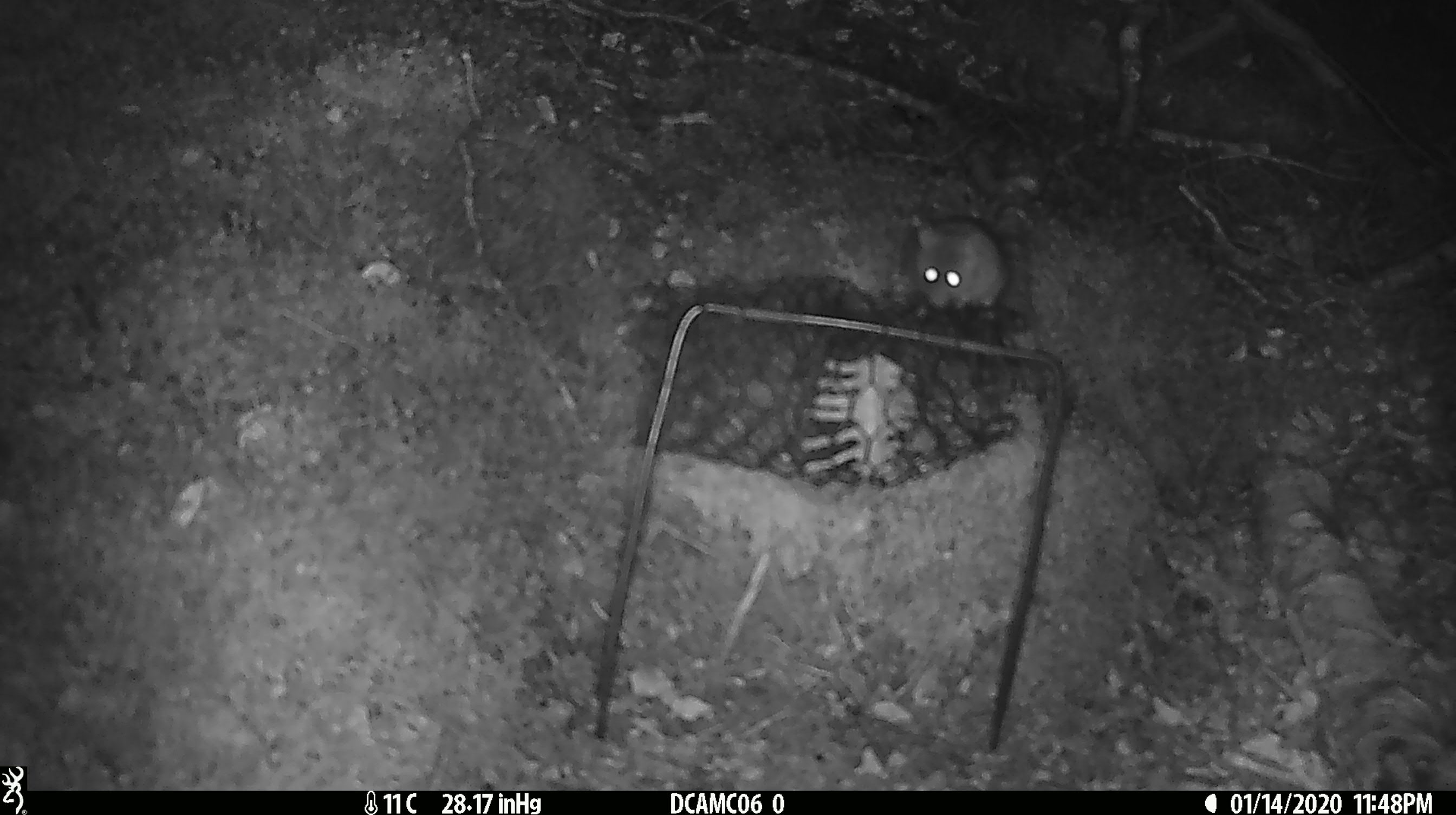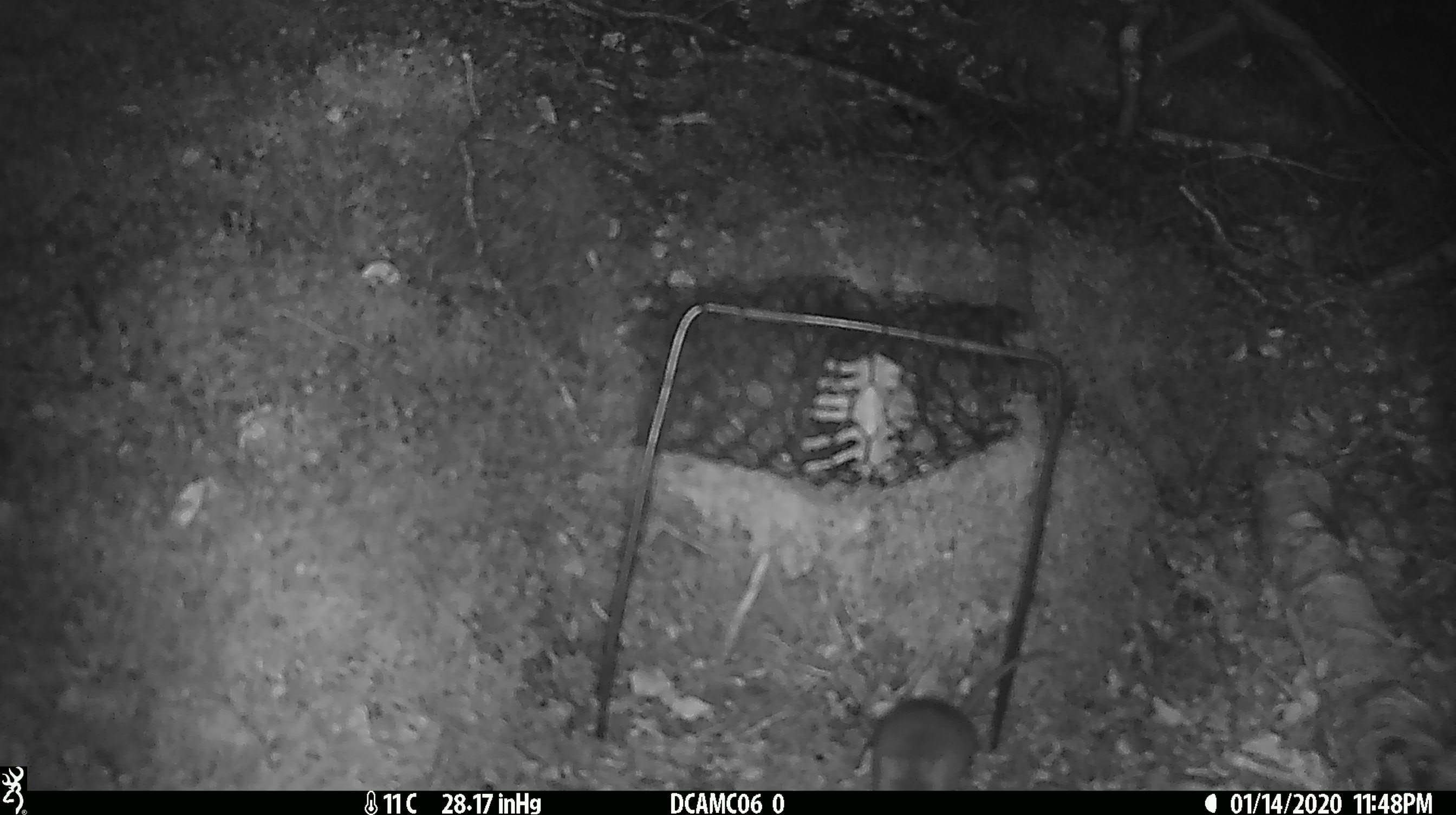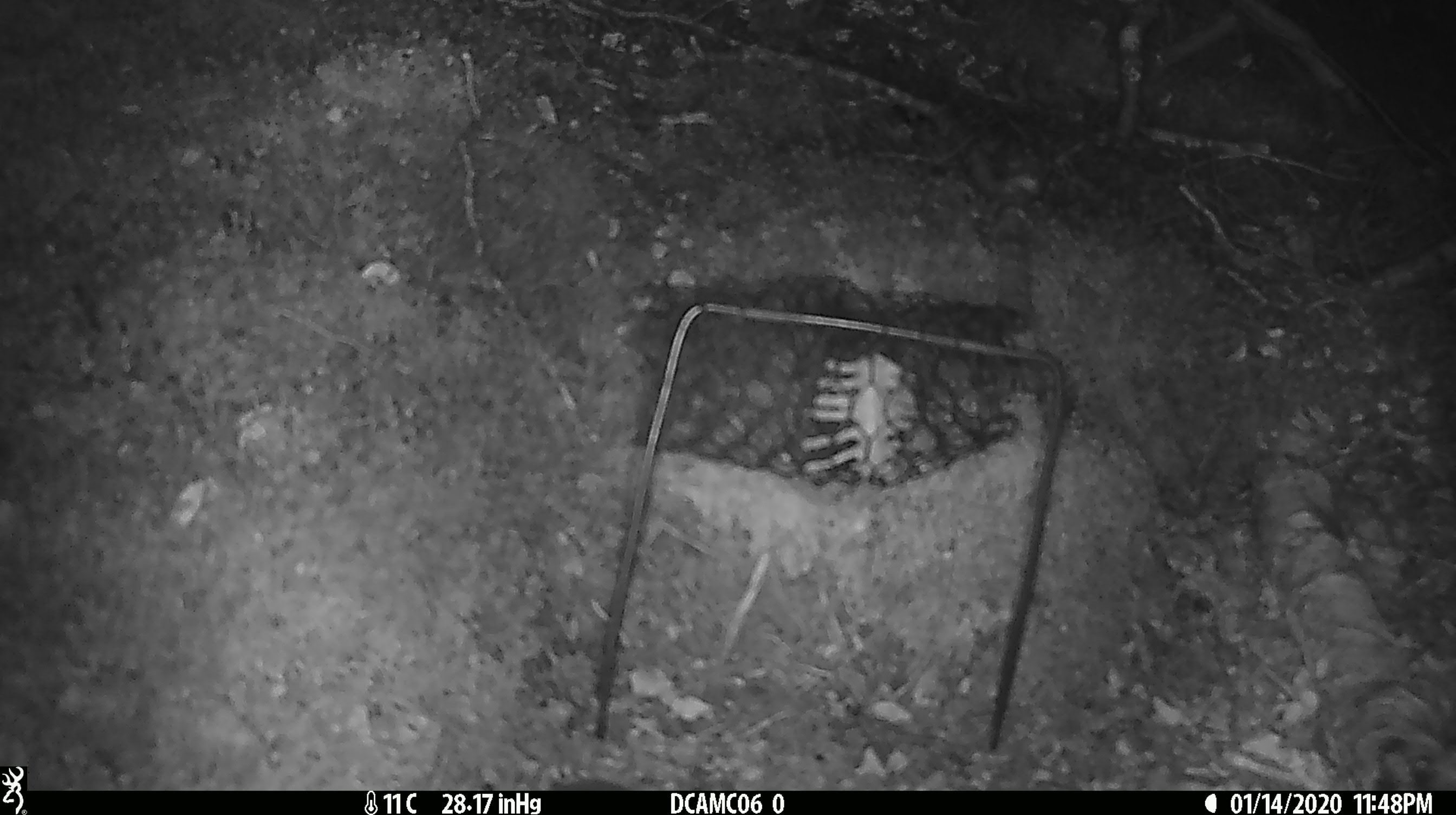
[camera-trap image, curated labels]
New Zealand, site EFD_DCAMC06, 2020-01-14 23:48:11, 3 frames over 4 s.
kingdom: Animalia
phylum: Chordata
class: Mammalia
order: Rodentia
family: Muridae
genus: Mus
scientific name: Mus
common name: mouse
Mouse (Mus).